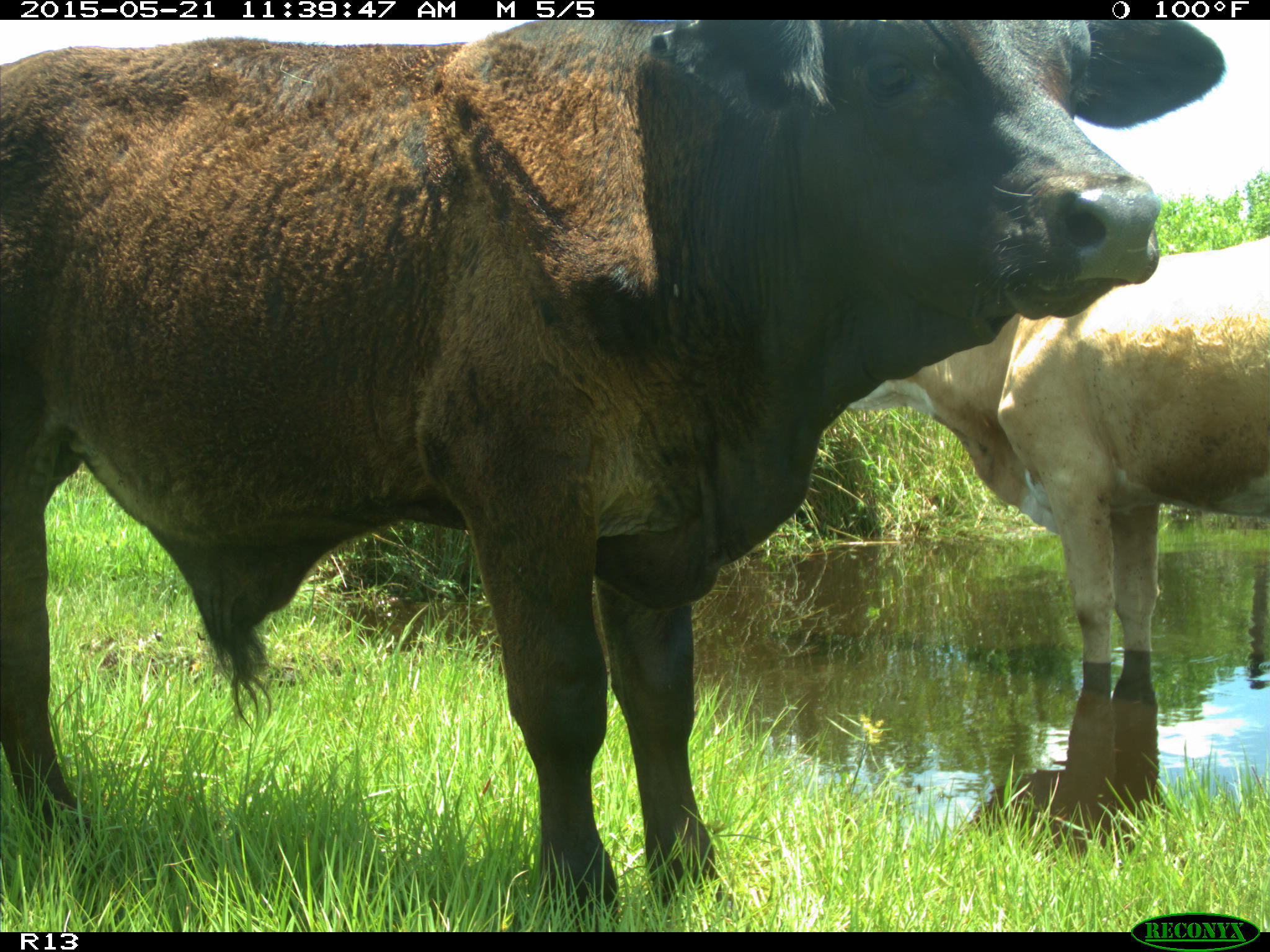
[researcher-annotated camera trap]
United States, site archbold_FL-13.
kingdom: Animalia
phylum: Chordata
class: Mammalia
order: Artiodactyla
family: Bovidae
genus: Bos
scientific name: Bos taurus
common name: domestic cow